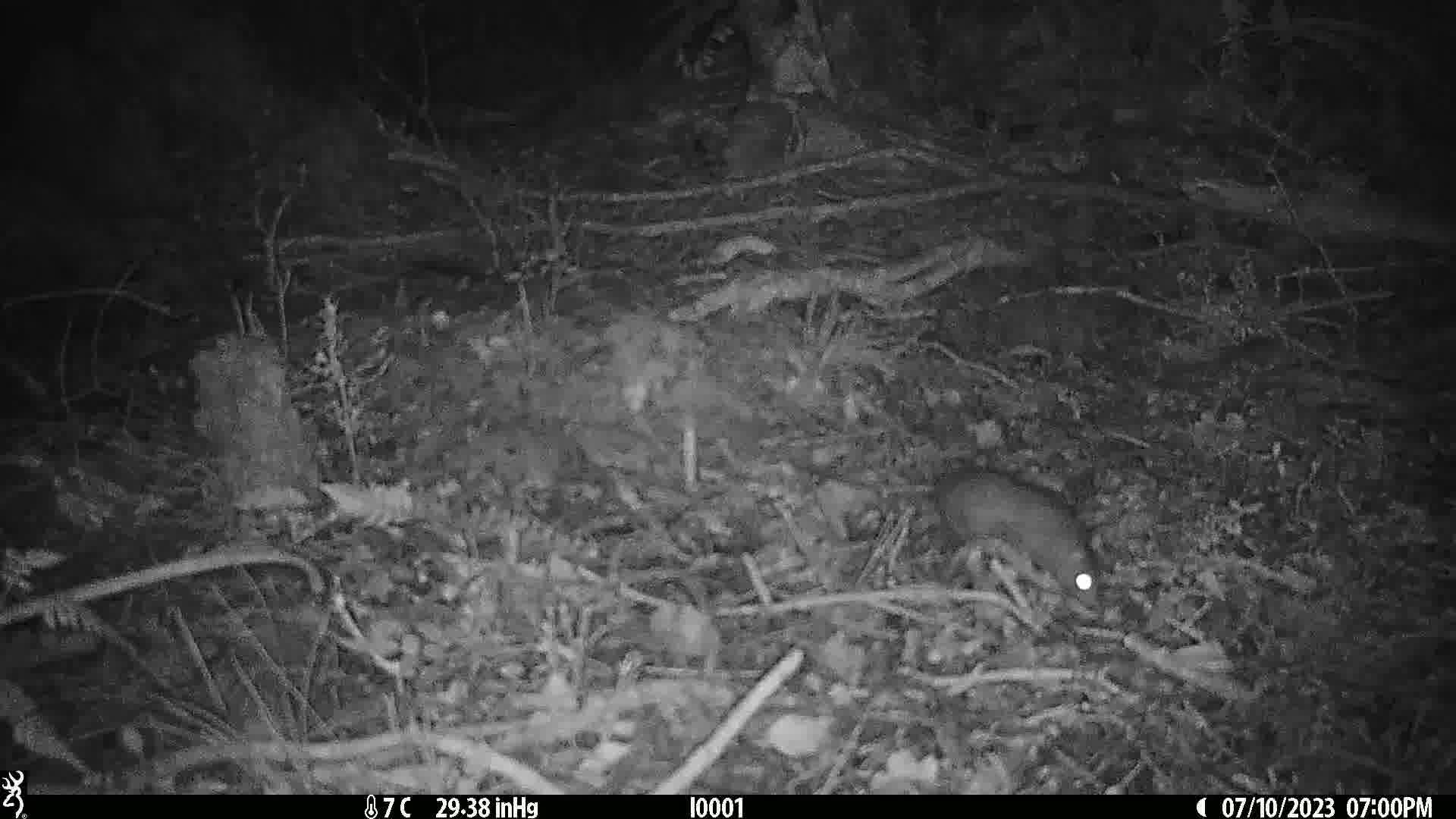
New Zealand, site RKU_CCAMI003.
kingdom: Animalia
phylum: Chordata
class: Mammalia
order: Rodentia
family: Muridae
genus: Rattus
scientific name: Rattus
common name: rat